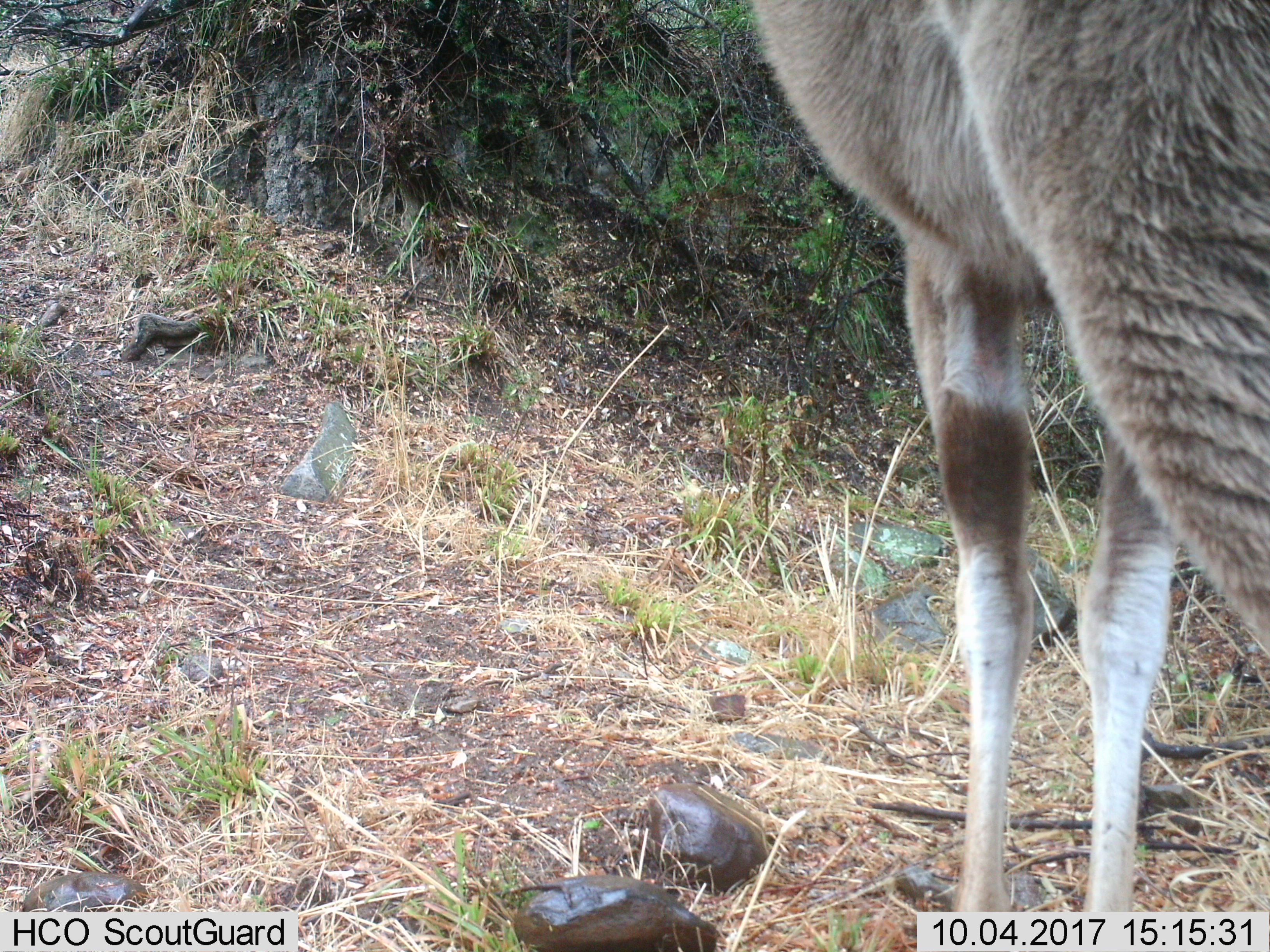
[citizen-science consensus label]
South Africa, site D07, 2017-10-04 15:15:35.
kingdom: Animalia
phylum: Chordata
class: Mammalia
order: Artiodactyla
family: Bovidae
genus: Tragelaphus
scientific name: Tragelaphus strepsiceros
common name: greater kudu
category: kudu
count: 1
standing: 80%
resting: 0%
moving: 20%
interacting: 0%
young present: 0%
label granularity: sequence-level